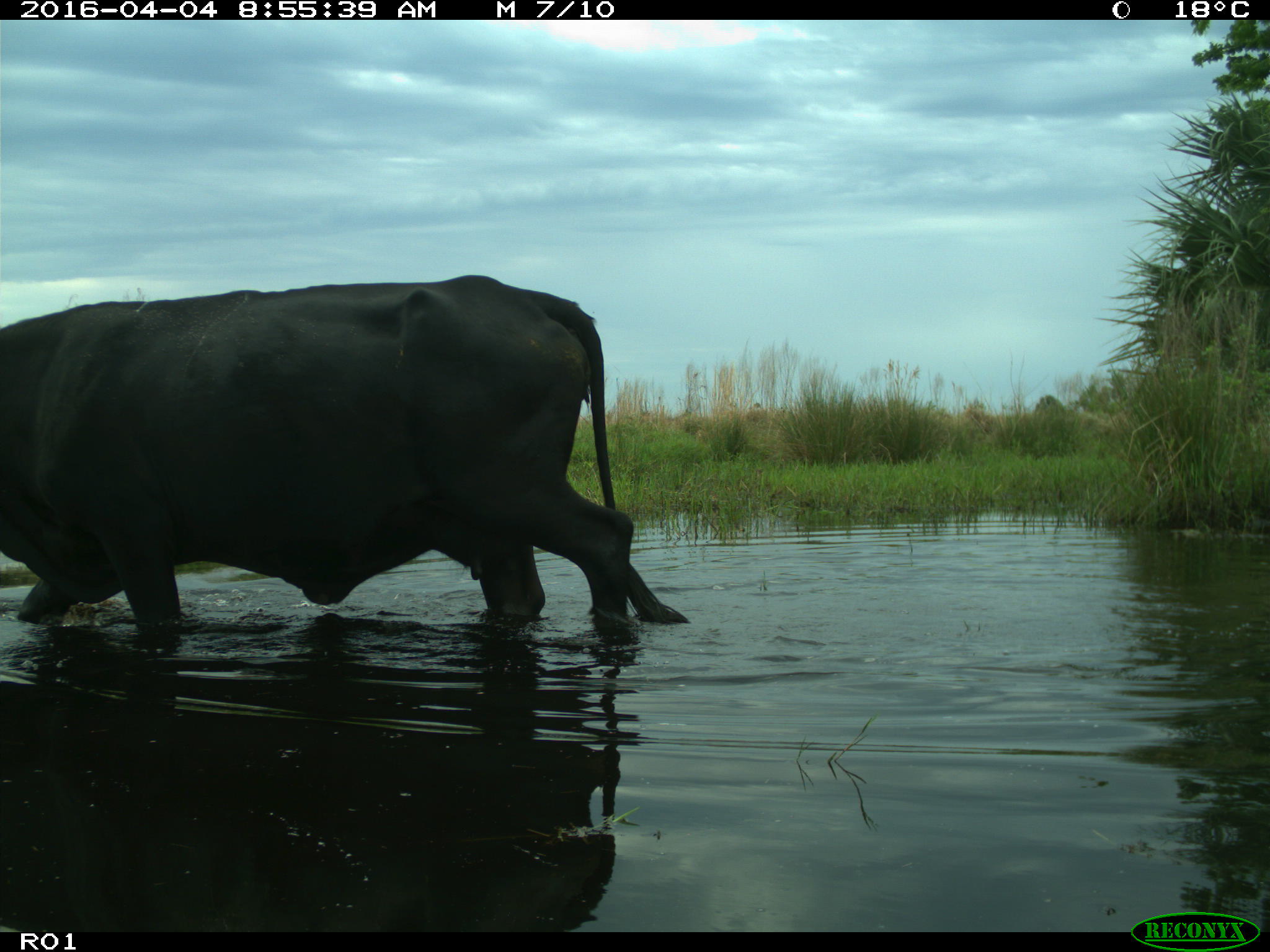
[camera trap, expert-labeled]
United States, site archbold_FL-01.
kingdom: Animalia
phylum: Chordata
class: Mammalia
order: Artiodactyla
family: Bovidae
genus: Bos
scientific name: Bos taurus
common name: domestic cow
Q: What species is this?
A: Bos taurus (domestic cow).